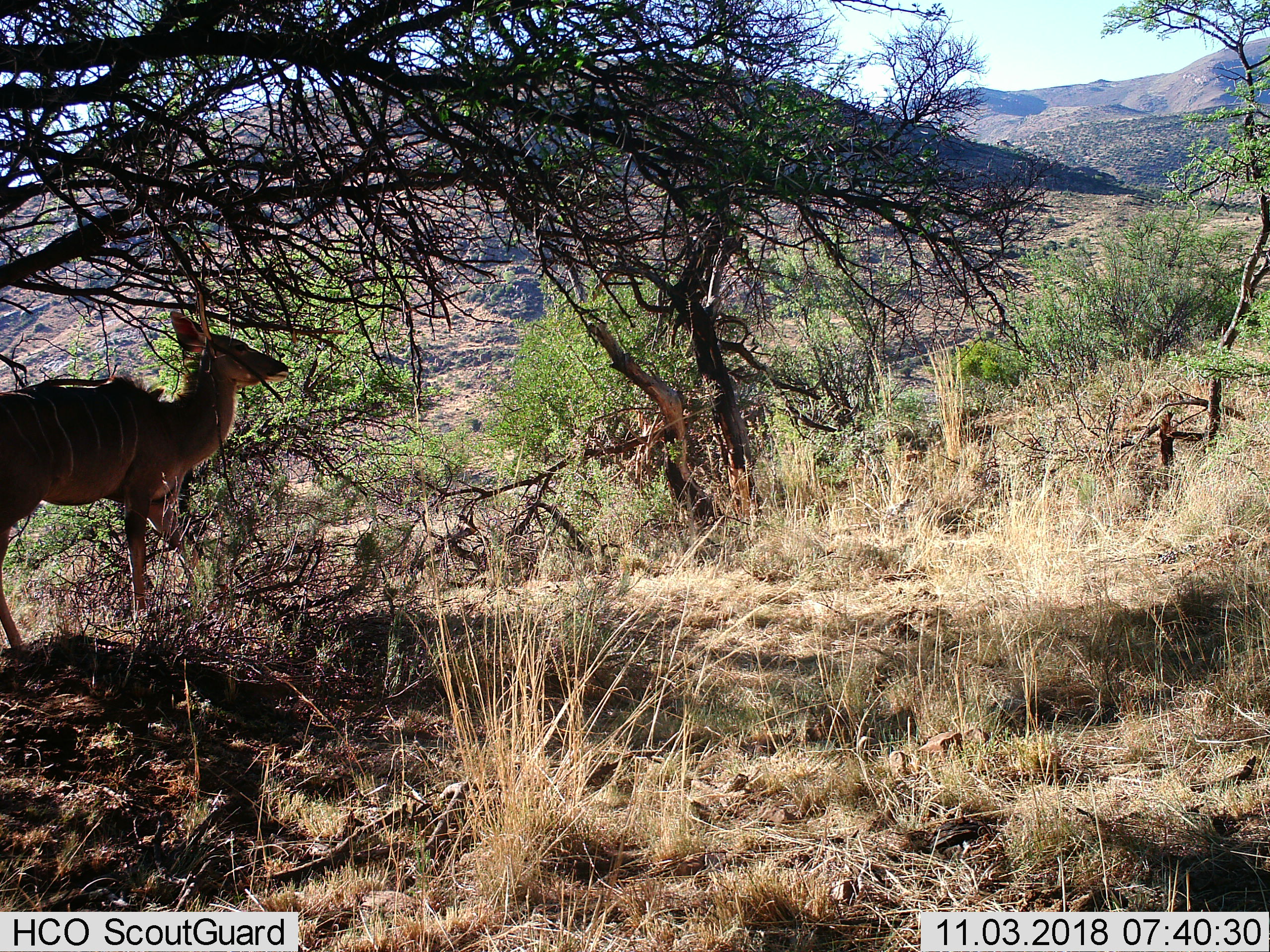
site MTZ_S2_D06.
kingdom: Animalia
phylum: Chordata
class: Mammalia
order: Artiodactyla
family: Bovidae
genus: Tragelaphus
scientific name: Tragelaphus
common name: kudu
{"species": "kudu (Tragelaphus)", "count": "1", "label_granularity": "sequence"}